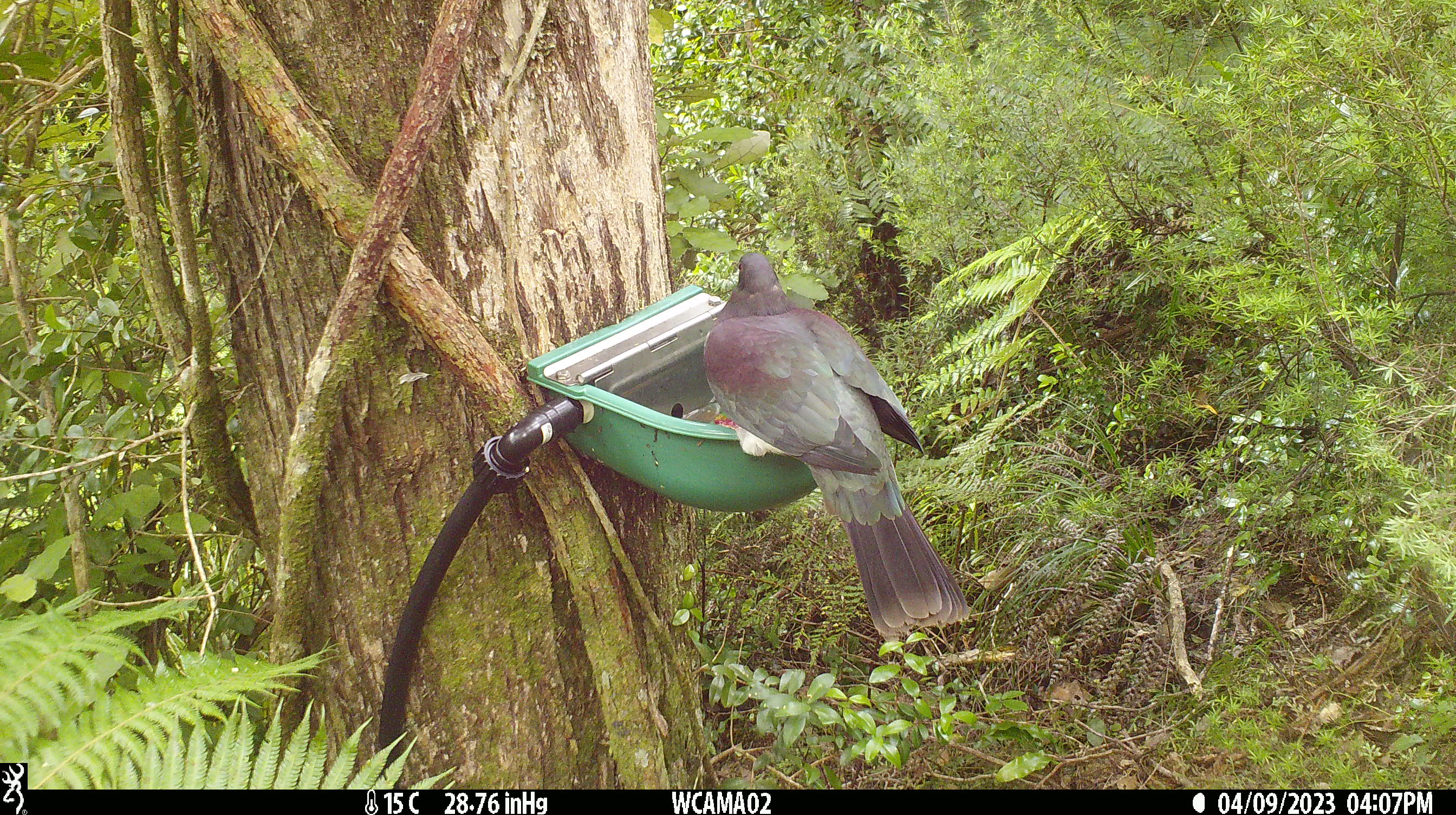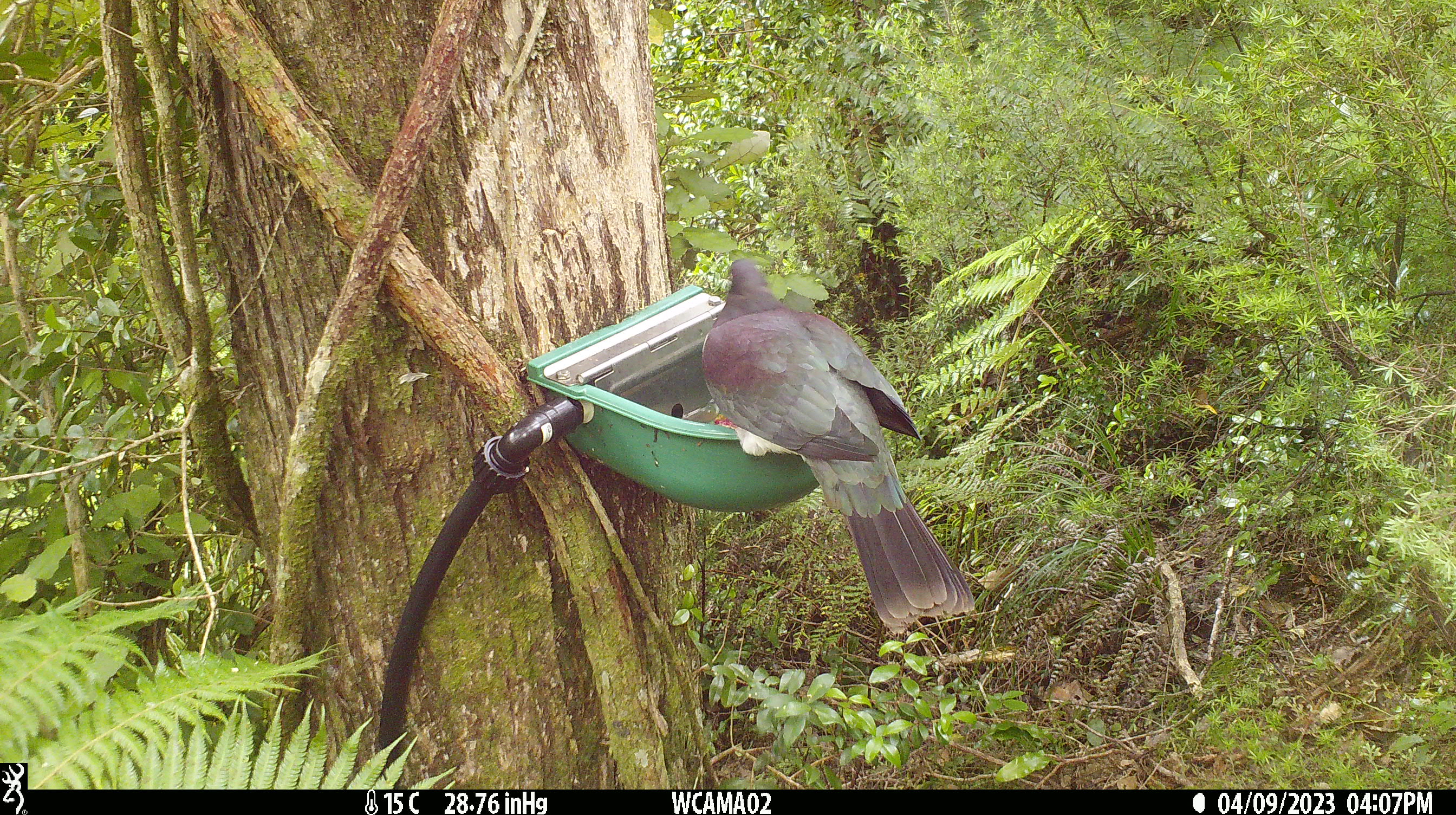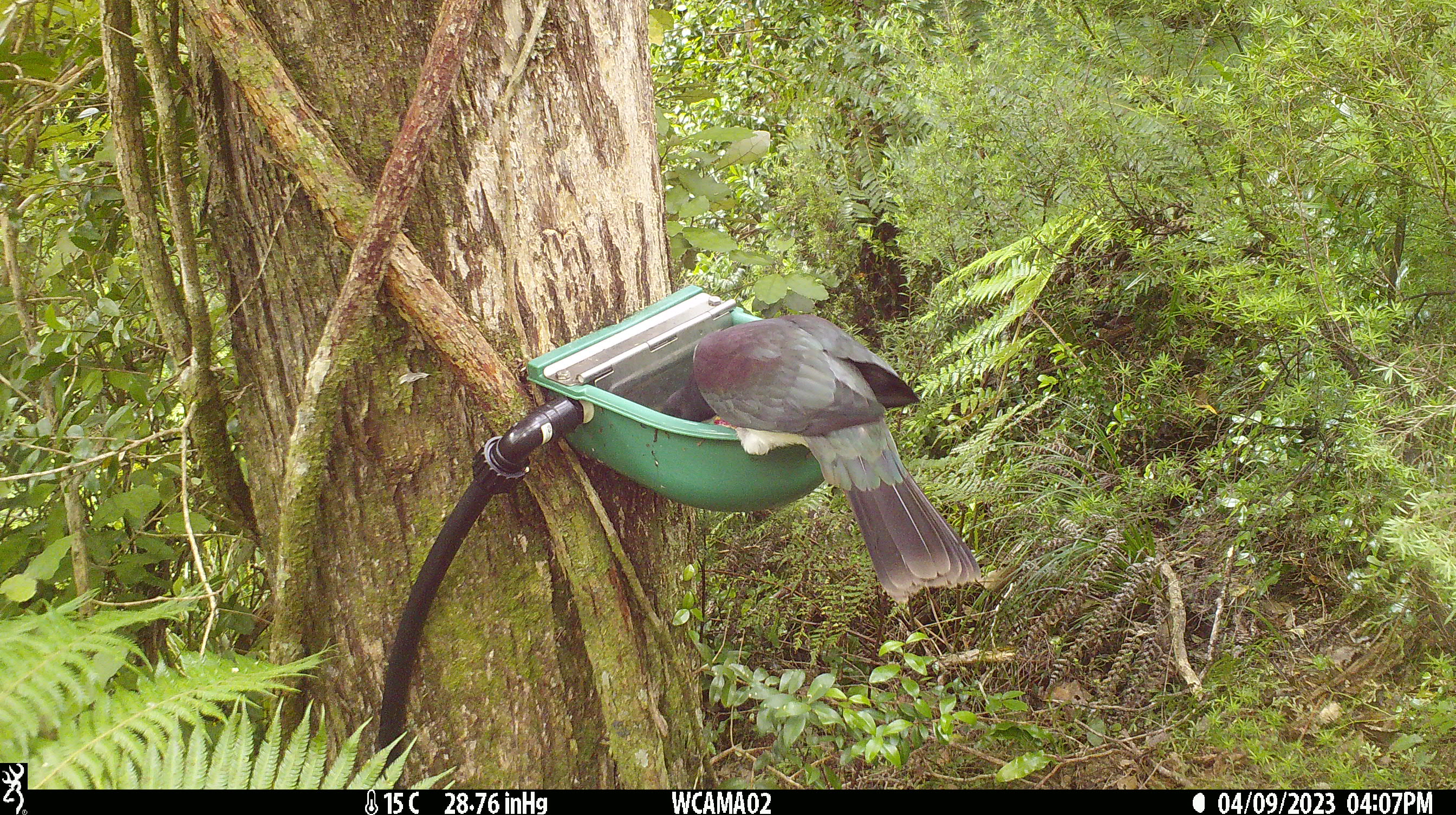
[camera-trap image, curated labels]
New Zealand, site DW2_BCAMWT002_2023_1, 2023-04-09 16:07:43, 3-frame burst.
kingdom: Animalia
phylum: Chordata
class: Aves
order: Columbiformes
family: Columbidae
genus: Hemiphaga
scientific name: Hemiphaga novaeseelandiae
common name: new zealand pigeon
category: kereru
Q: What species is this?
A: Kereru (new zealand pigeon) (Hemiphaga novaeseelandiae).